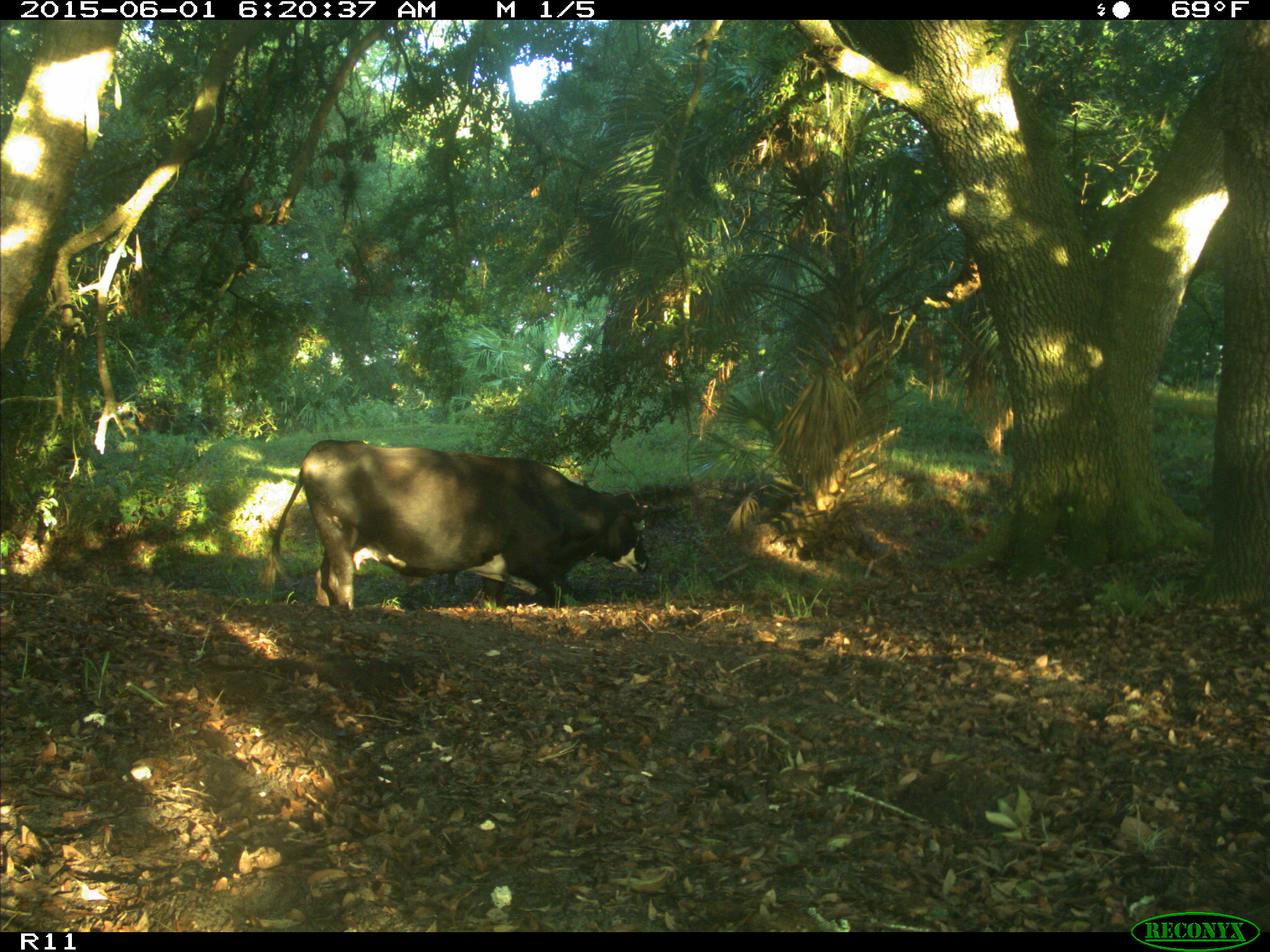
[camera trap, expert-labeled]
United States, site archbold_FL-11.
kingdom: Animalia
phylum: Chordata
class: Mammalia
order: Artiodactyla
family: Bovidae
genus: Bos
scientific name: Bos taurus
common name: domestic cow